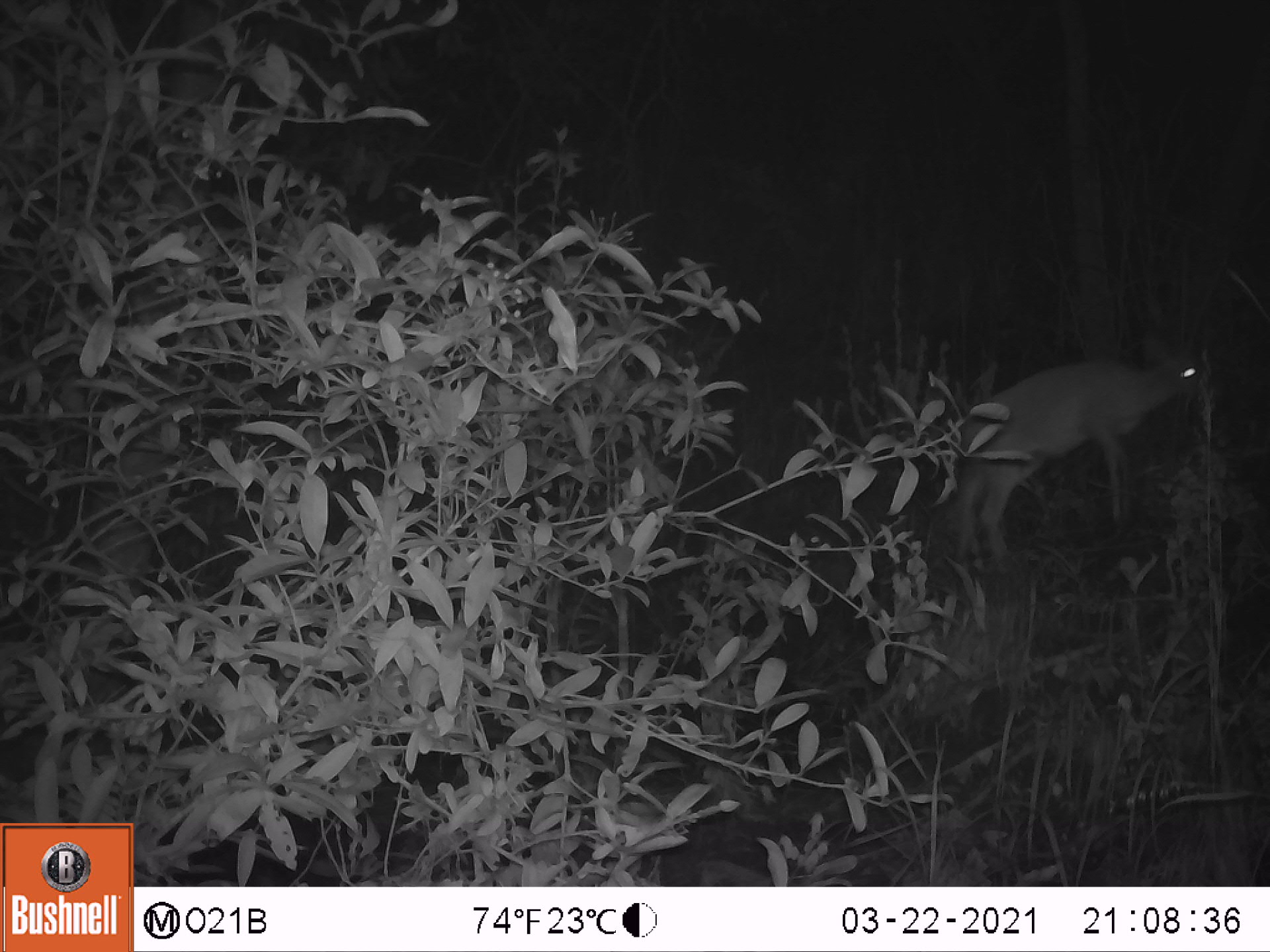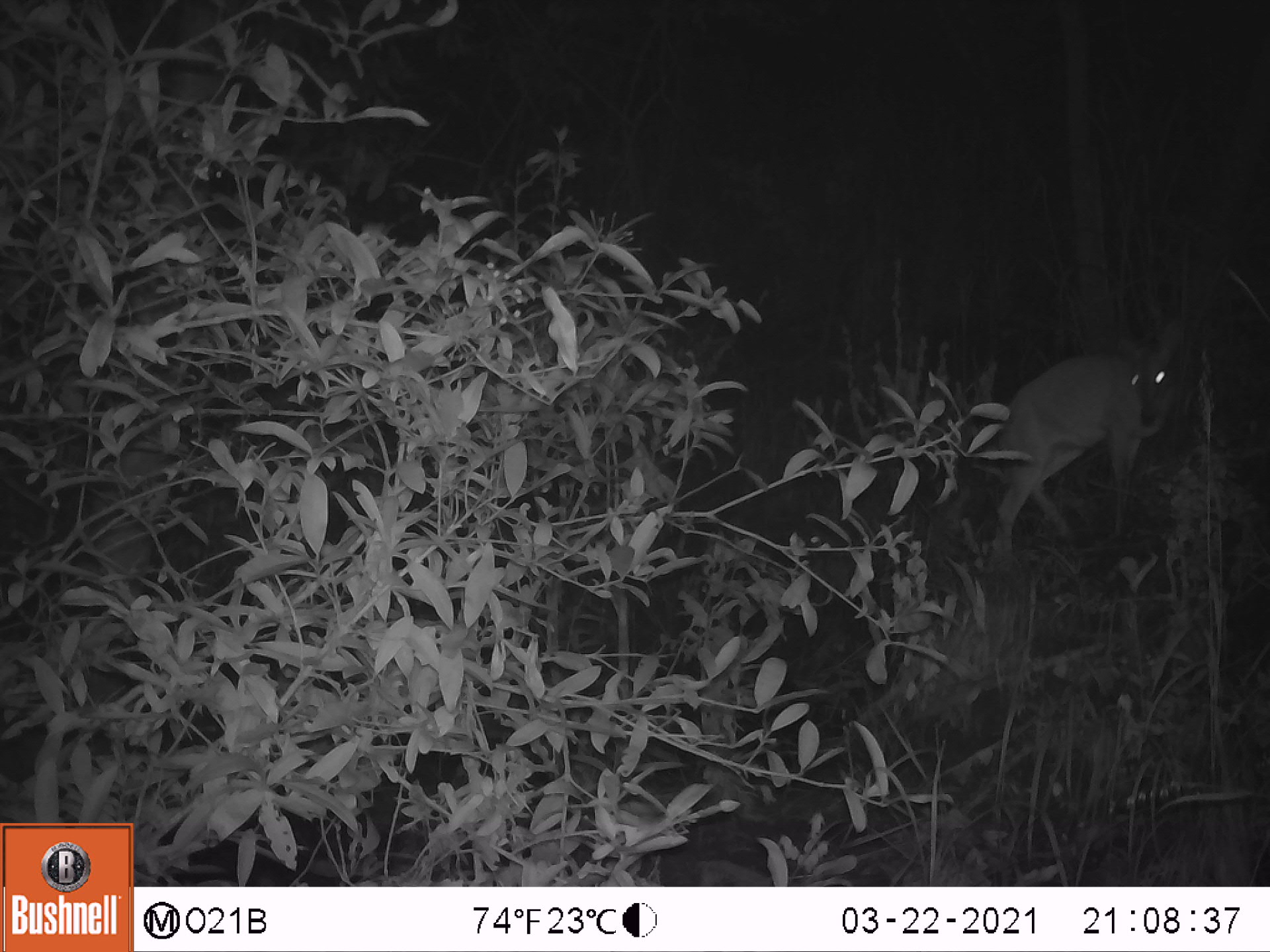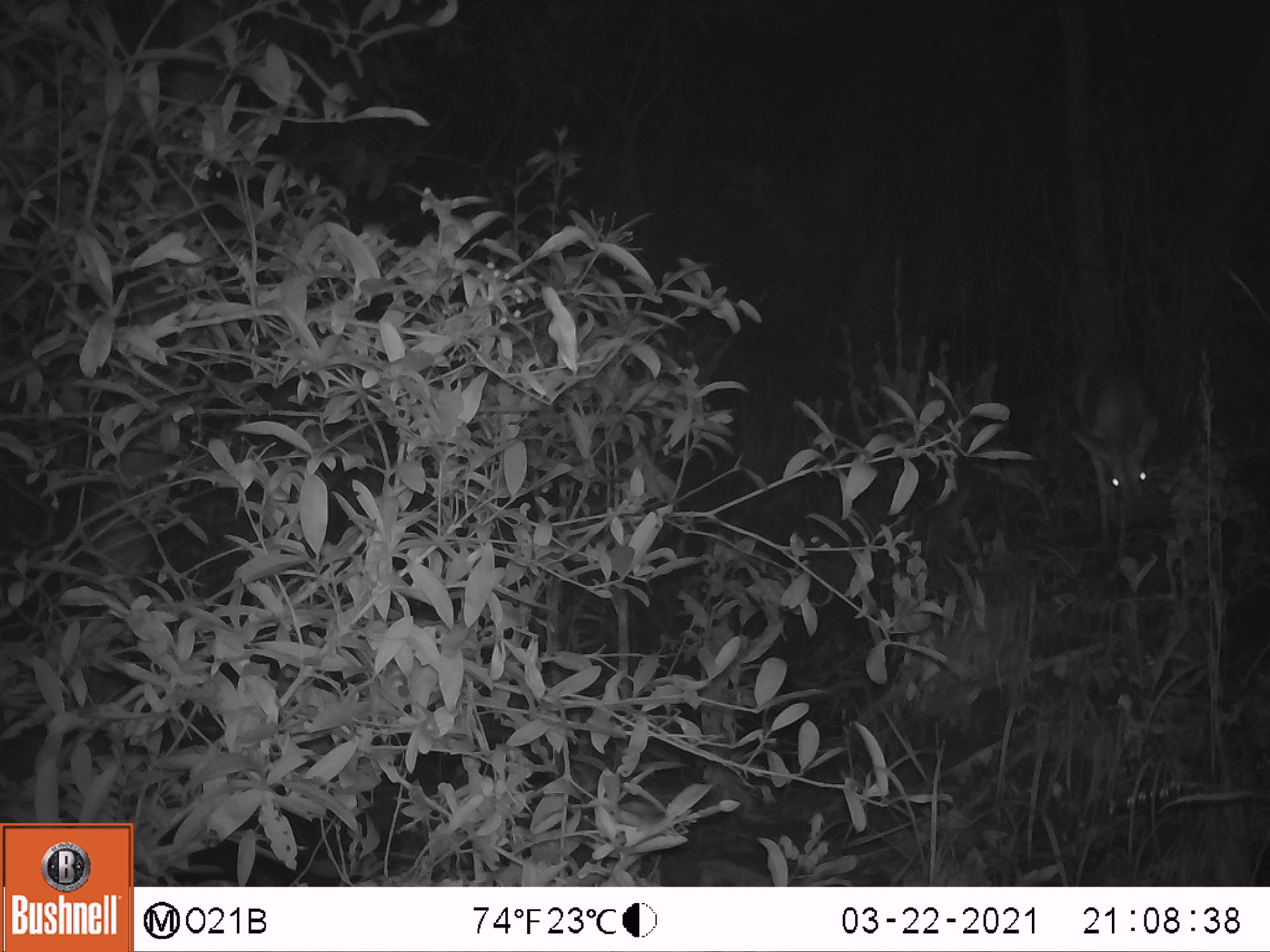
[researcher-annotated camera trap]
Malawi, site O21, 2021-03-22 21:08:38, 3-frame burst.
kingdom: Animalia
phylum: Chordata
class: Mammalia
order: Artiodactyla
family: Bovidae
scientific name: Antilopinae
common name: small antelope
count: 1